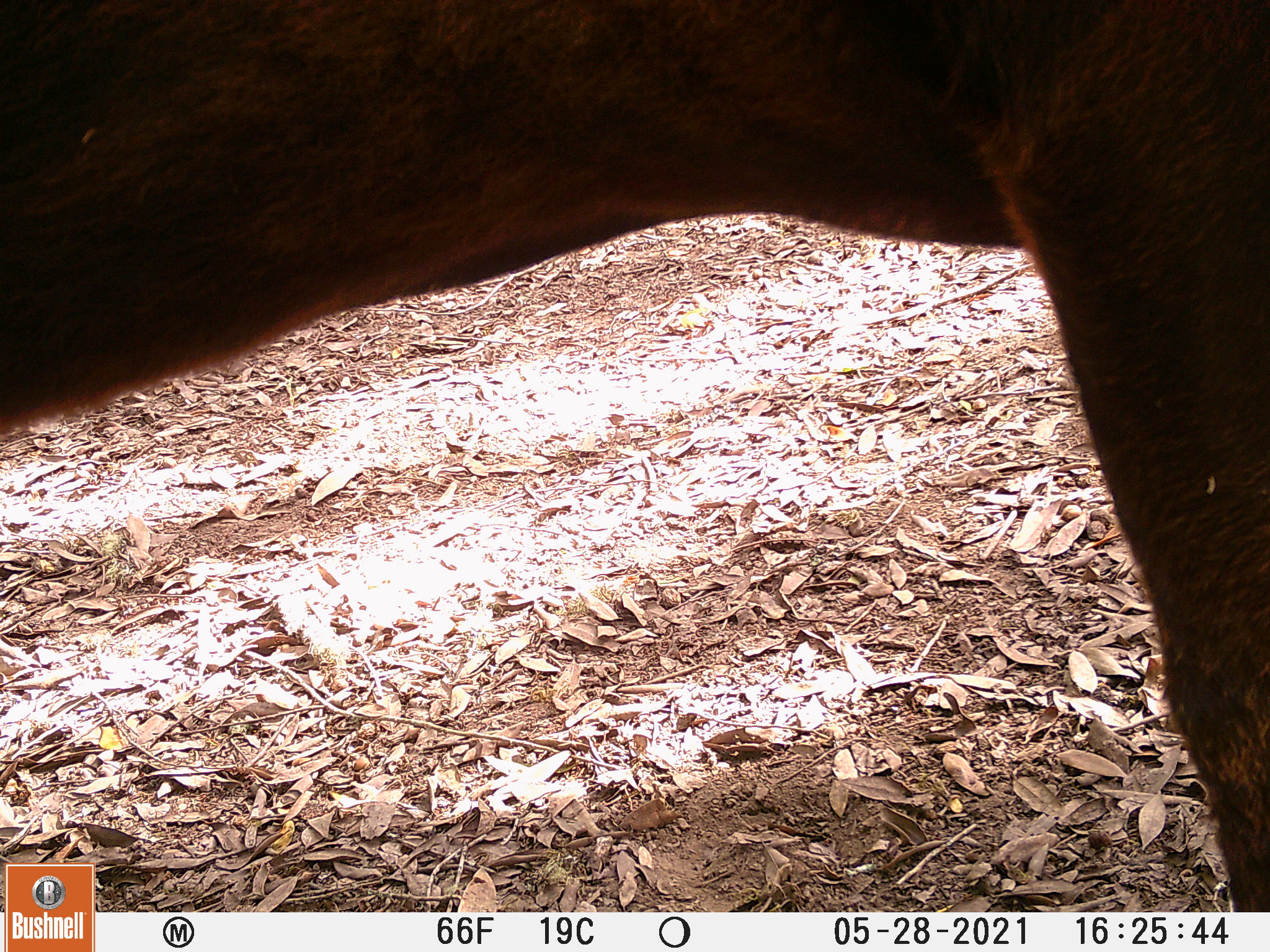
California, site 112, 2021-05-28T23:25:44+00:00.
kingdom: Animalia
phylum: Chordata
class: Mammalia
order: Artiodactyla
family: Bovidae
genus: Bos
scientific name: Bos taurus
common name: domestic cattle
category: cattle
Cattle (domestic cattle) (Bos taurus).